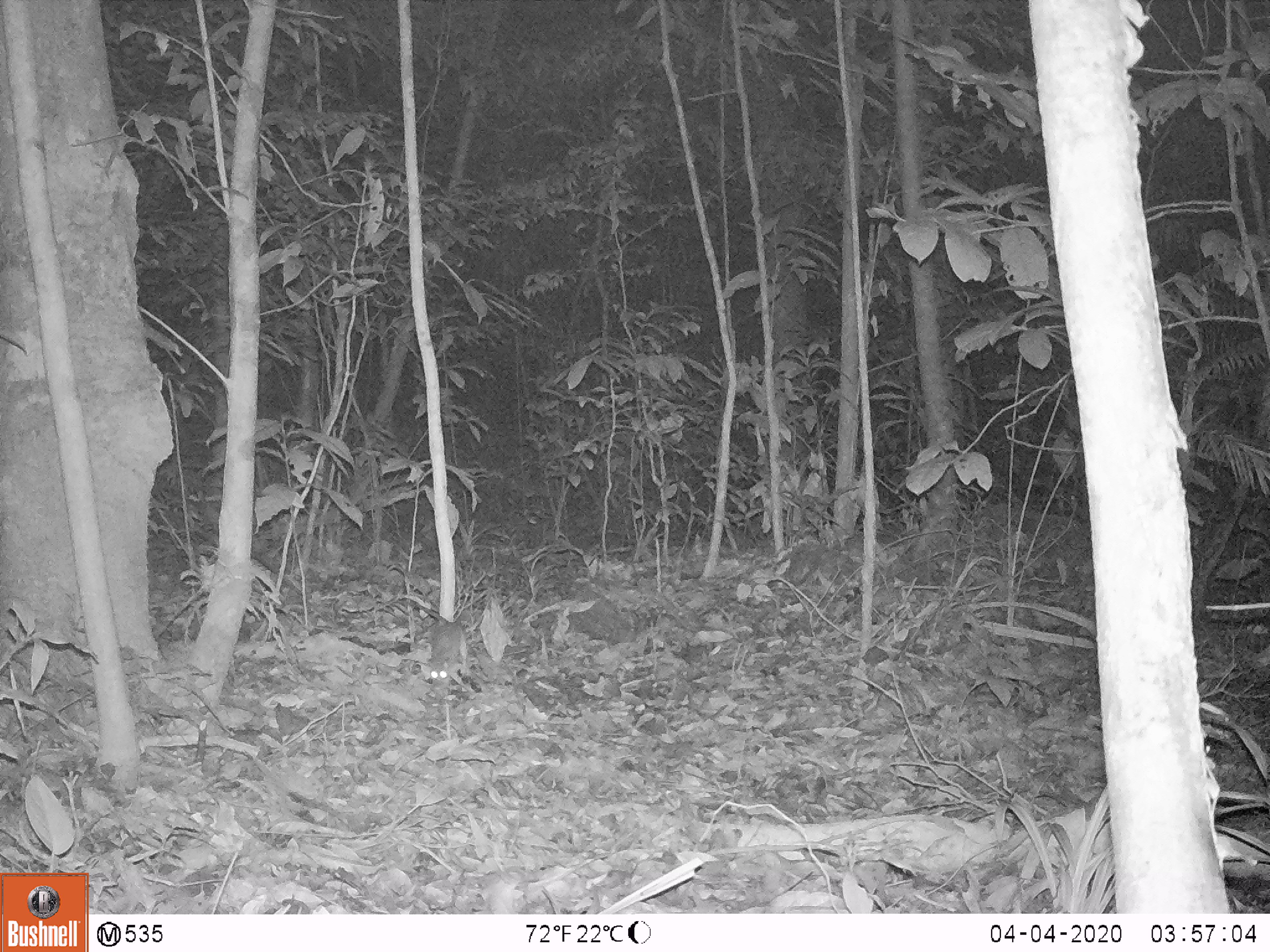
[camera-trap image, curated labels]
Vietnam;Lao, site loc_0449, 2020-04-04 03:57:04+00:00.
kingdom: Animalia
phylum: Chordata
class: Mammalia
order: Rodentia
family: Muridae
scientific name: Muridae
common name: old-world mice and rats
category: unidentified murid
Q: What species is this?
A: Unidentified murid (old-world mice and rats) (Muridae).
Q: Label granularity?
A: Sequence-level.